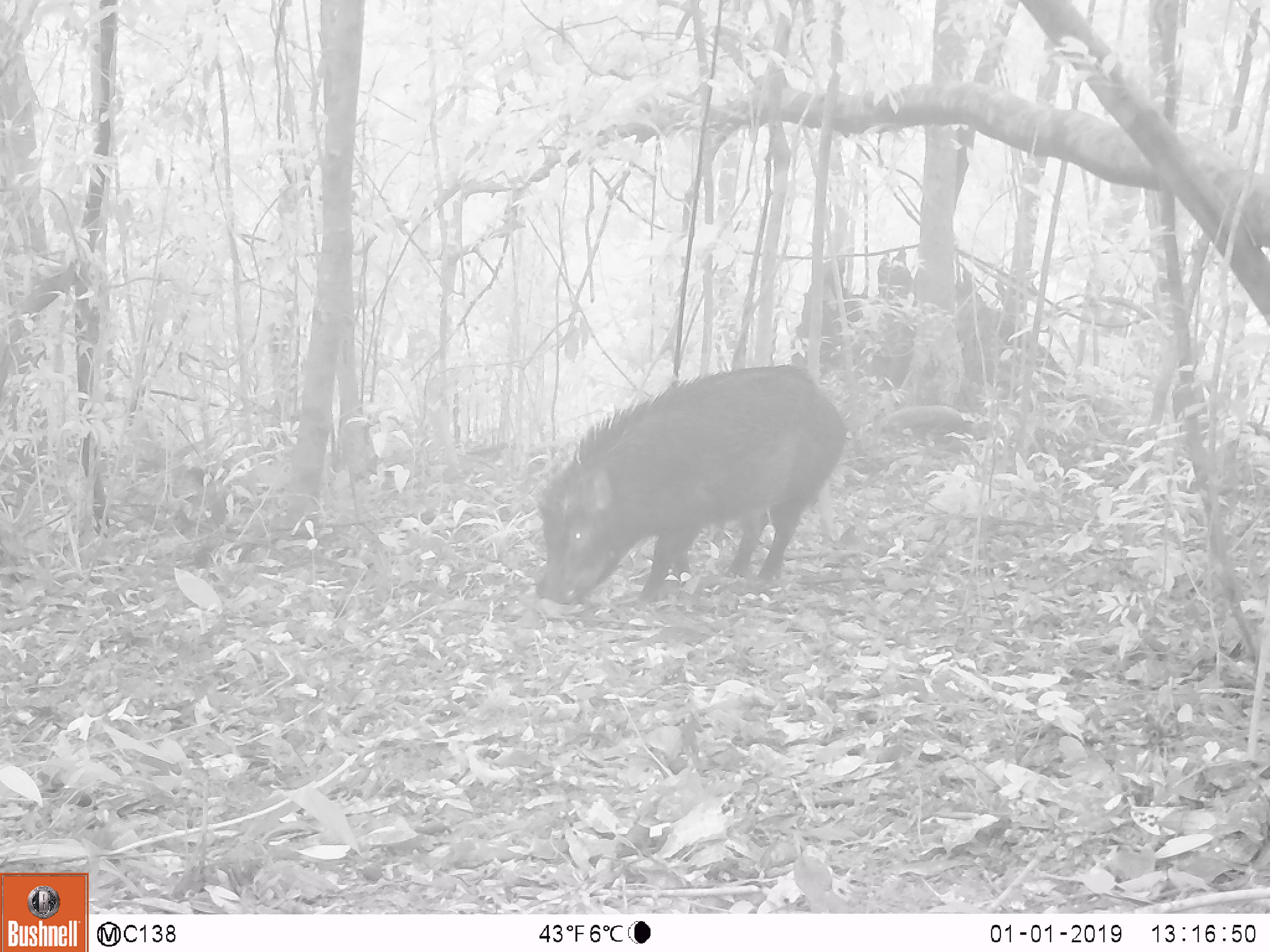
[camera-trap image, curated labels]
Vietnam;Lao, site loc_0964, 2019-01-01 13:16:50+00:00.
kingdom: Animalia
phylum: Chordata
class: Mammalia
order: Artiodactyla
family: Suidae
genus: Sus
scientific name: Sus scrofa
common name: eurasian wild pig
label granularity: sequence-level